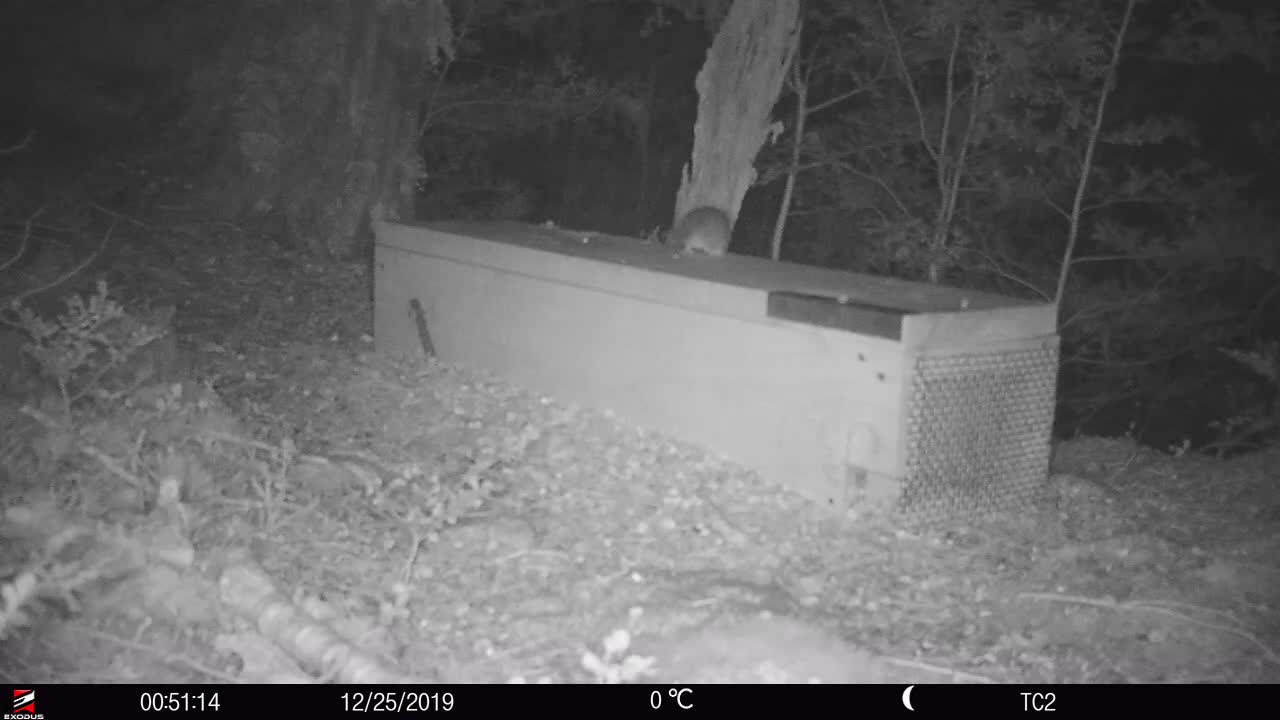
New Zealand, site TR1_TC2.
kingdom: Animalia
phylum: Chordata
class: Mammalia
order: Rodentia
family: Muridae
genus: Rattus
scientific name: Rattus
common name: rat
Rat (Rattus).